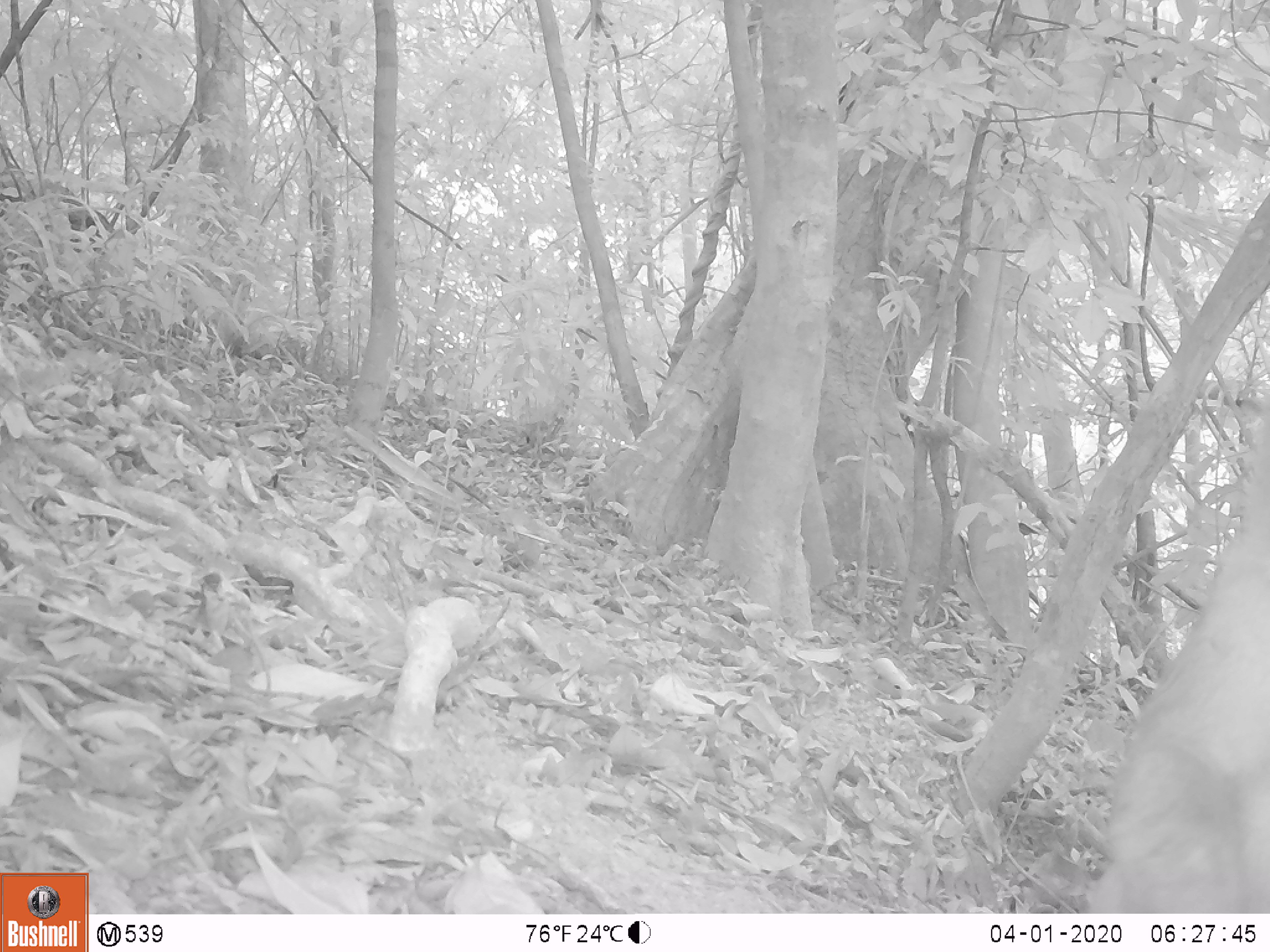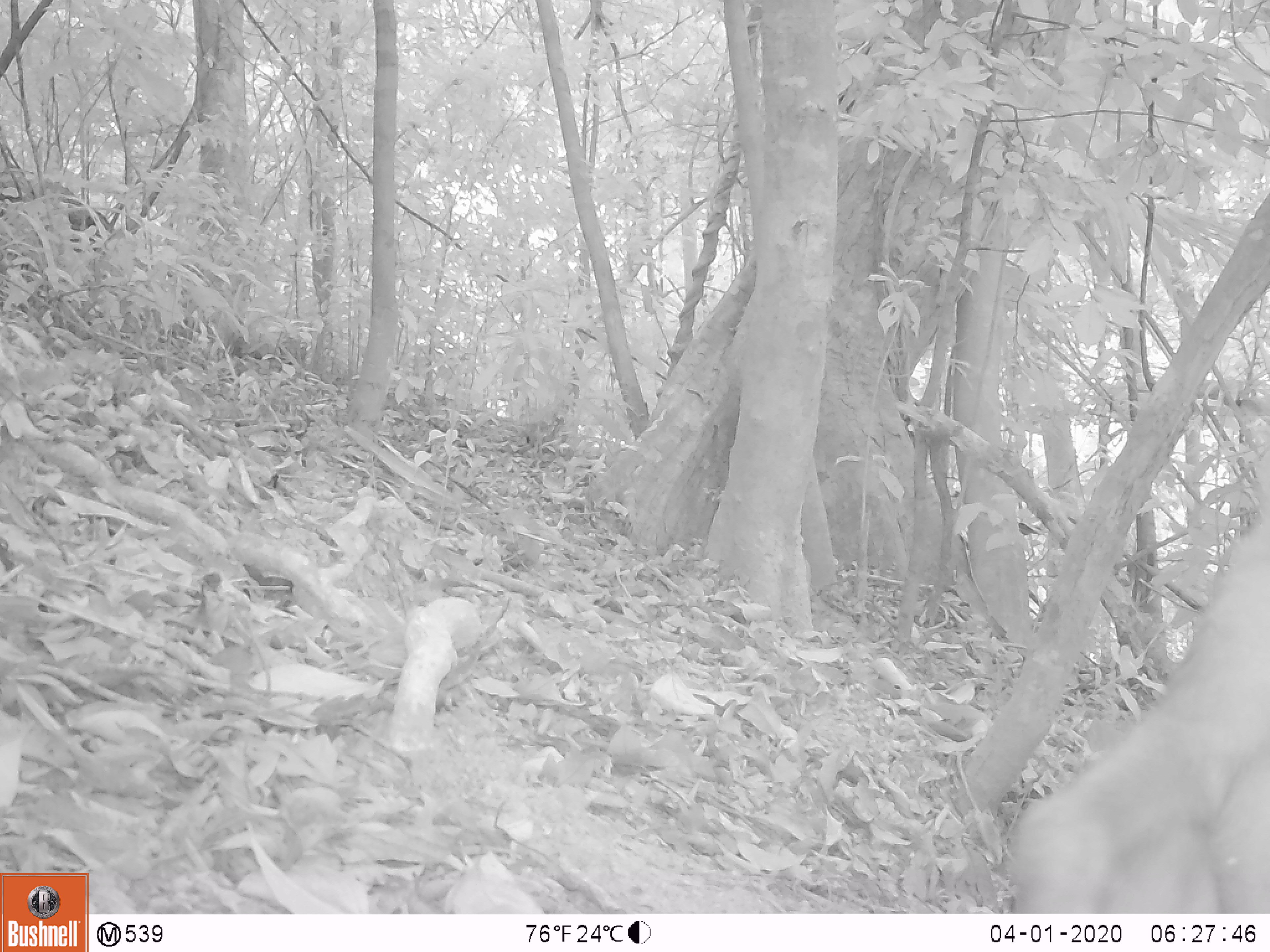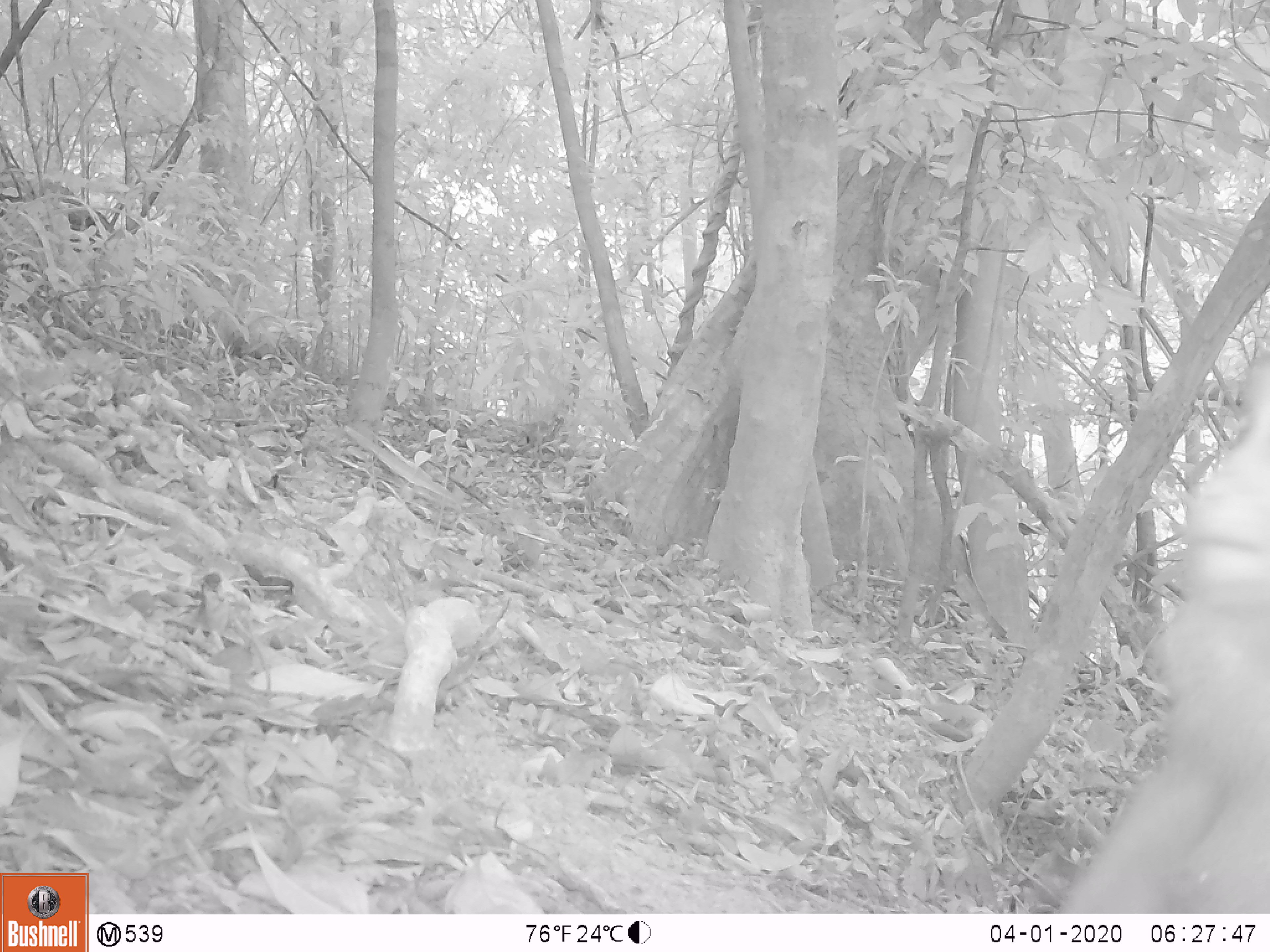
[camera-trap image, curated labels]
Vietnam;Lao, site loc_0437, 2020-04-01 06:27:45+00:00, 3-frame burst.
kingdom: Animalia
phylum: Chordata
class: Mammalia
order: Primates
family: Cercopithecidae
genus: Macaca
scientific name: Macaca nemestrina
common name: pig-tailed macaque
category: pig tailed macaque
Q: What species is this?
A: Pig tailed macaque (pig-tailed macaque) (Macaca nemestrina).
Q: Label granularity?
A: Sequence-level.